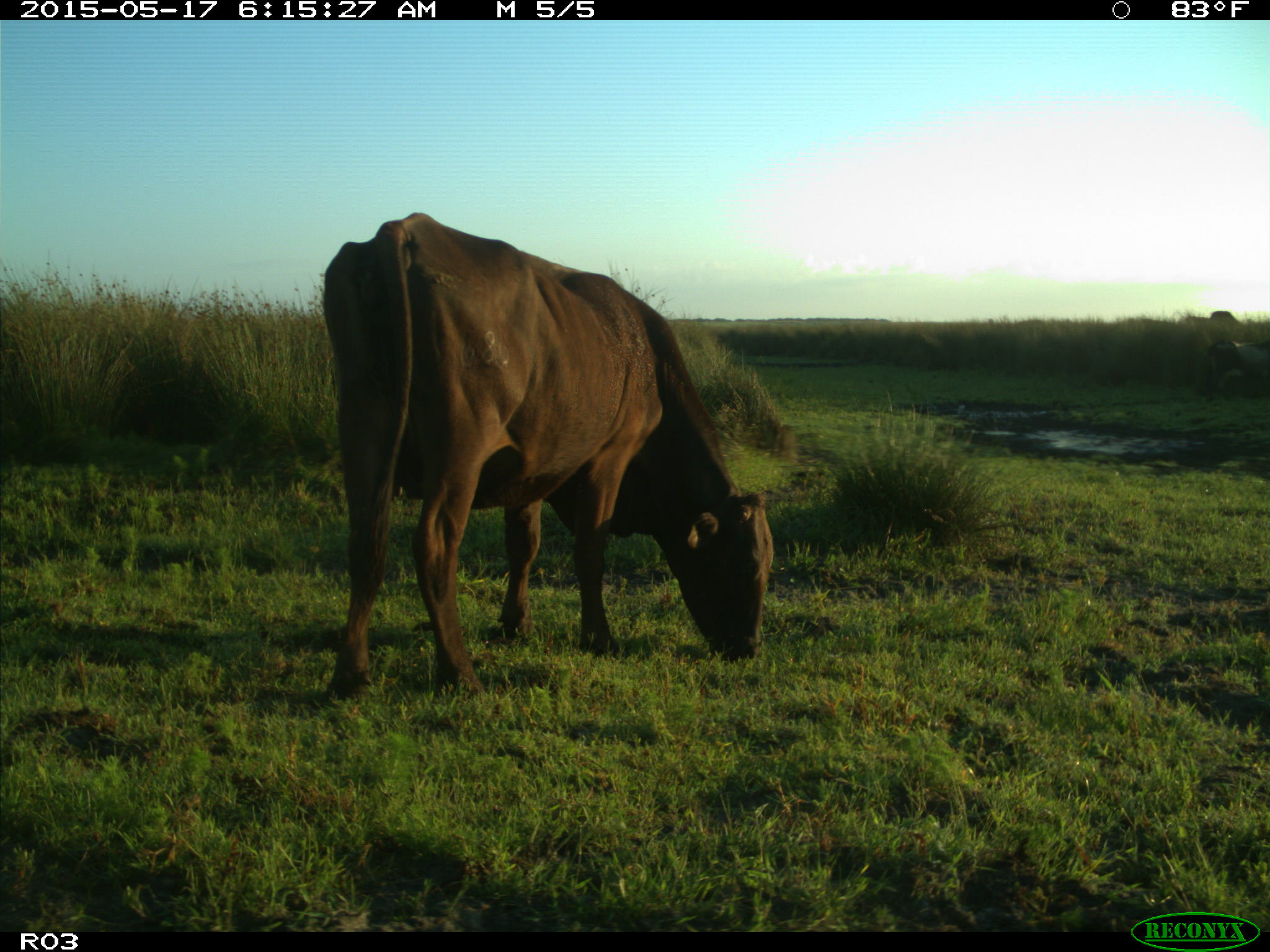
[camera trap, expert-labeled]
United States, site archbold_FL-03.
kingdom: Animalia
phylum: Chordata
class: Mammalia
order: Artiodactyla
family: Bovidae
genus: Bos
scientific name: Bos taurus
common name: domestic cow